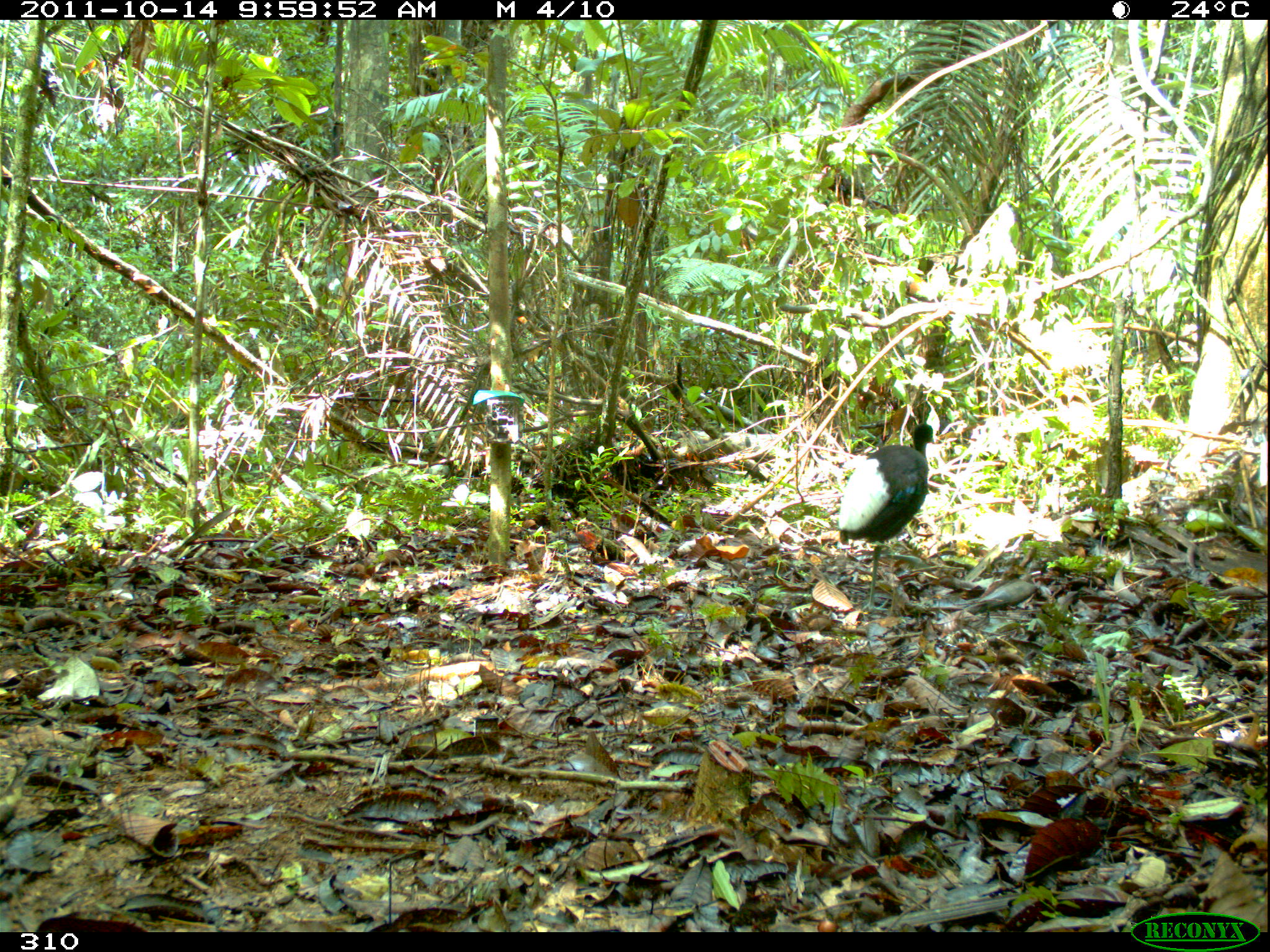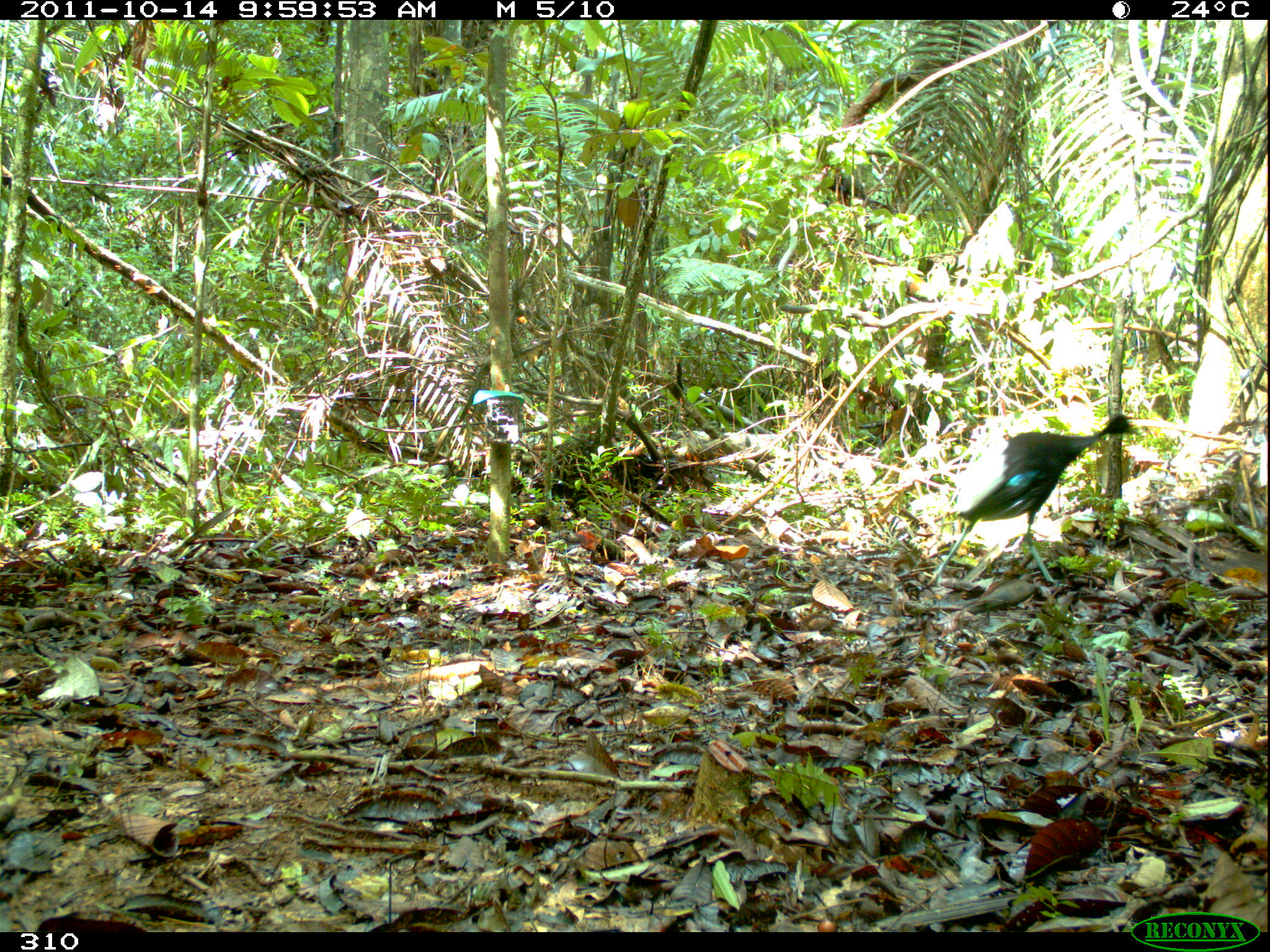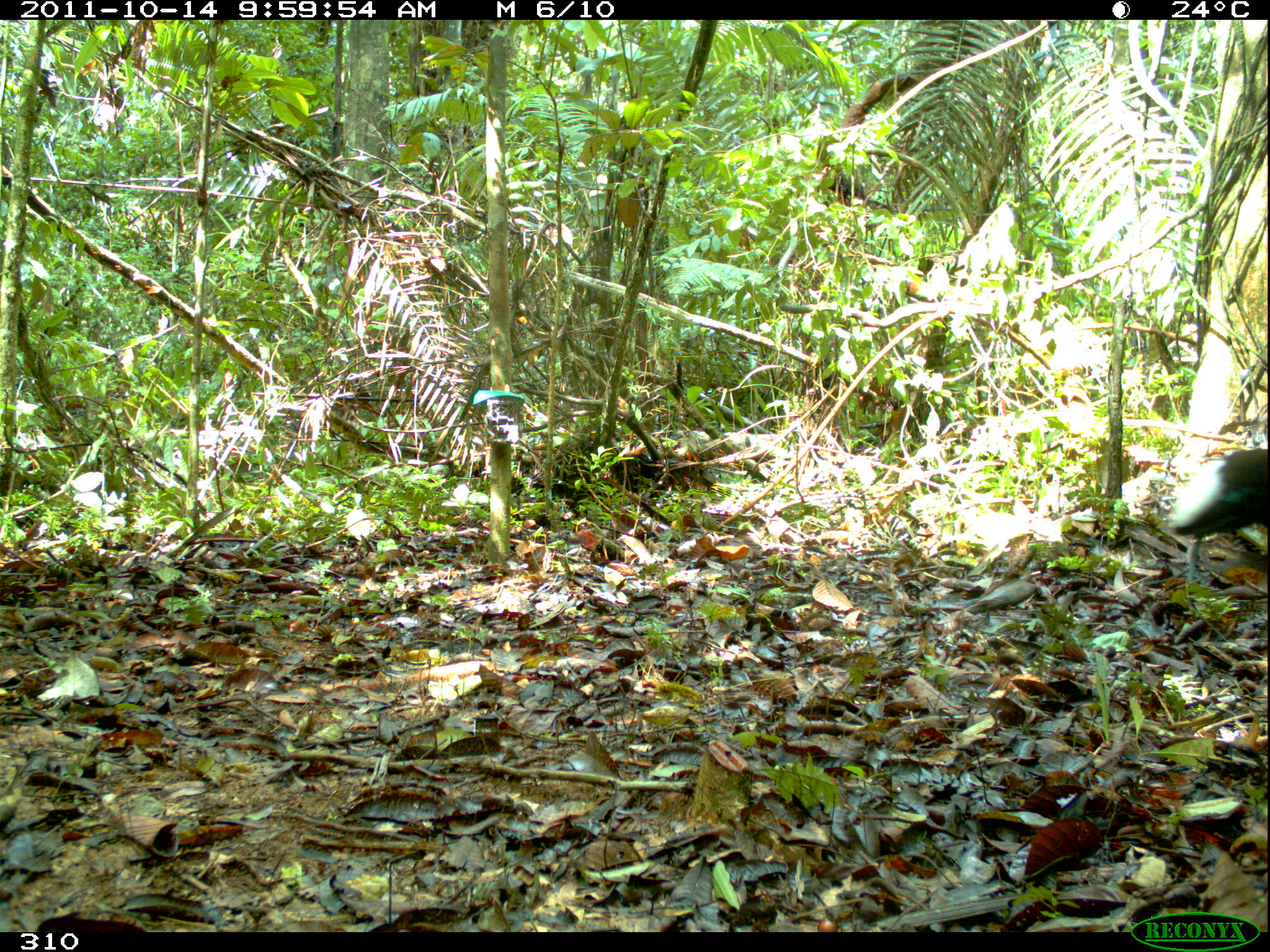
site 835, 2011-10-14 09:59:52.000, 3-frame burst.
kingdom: Animalia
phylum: Chordata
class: Aves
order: Gruiformes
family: Psophiidae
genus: Psophia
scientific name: Psophia leucoptera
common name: pale-winged trumpeter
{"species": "Psophia leucoptera (pale-winged trumpeter)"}